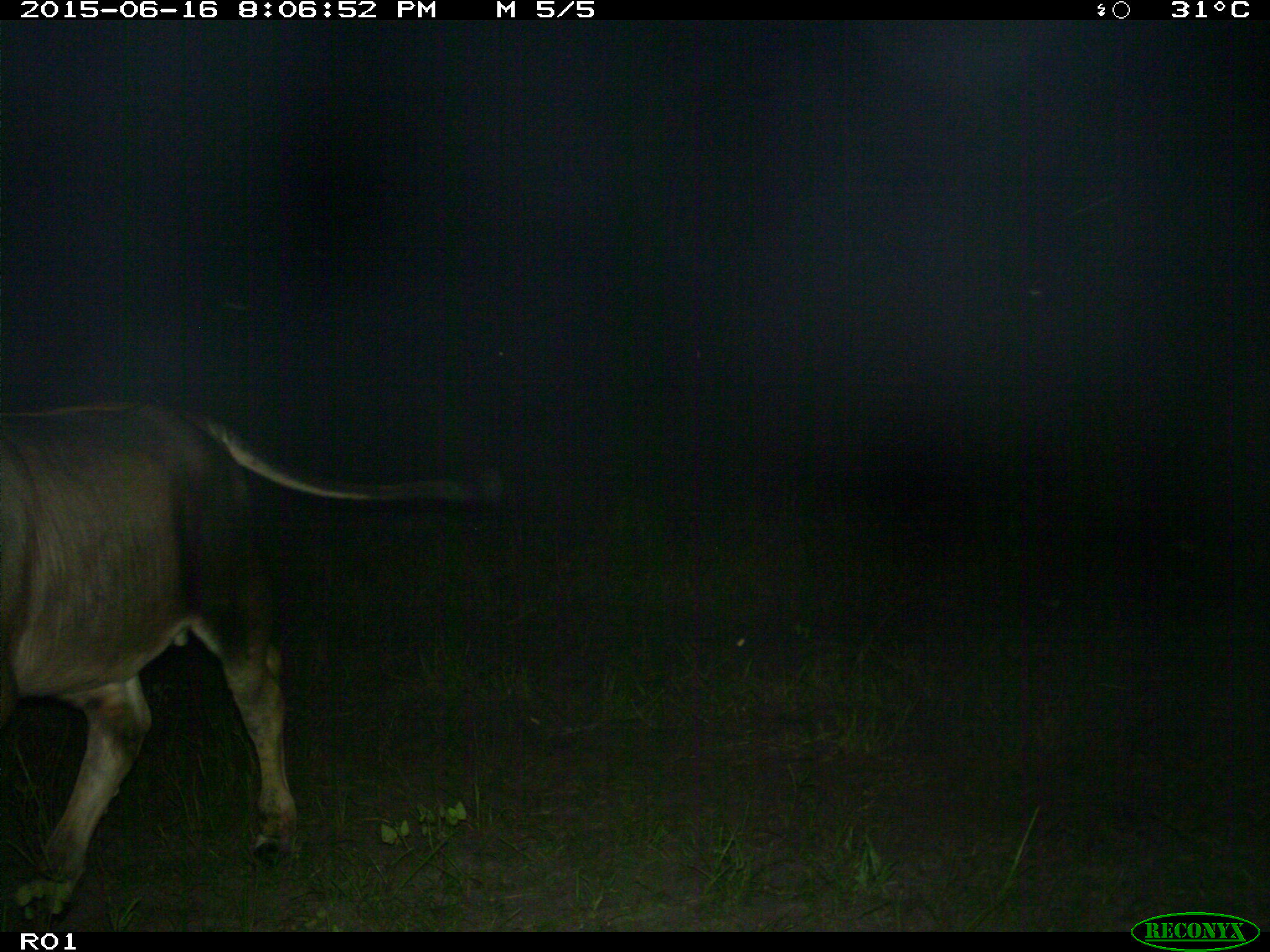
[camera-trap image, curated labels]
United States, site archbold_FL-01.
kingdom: Animalia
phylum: Chordata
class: Mammalia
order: Artiodactyla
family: Bovidae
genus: Bos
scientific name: Bos taurus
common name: domestic cow